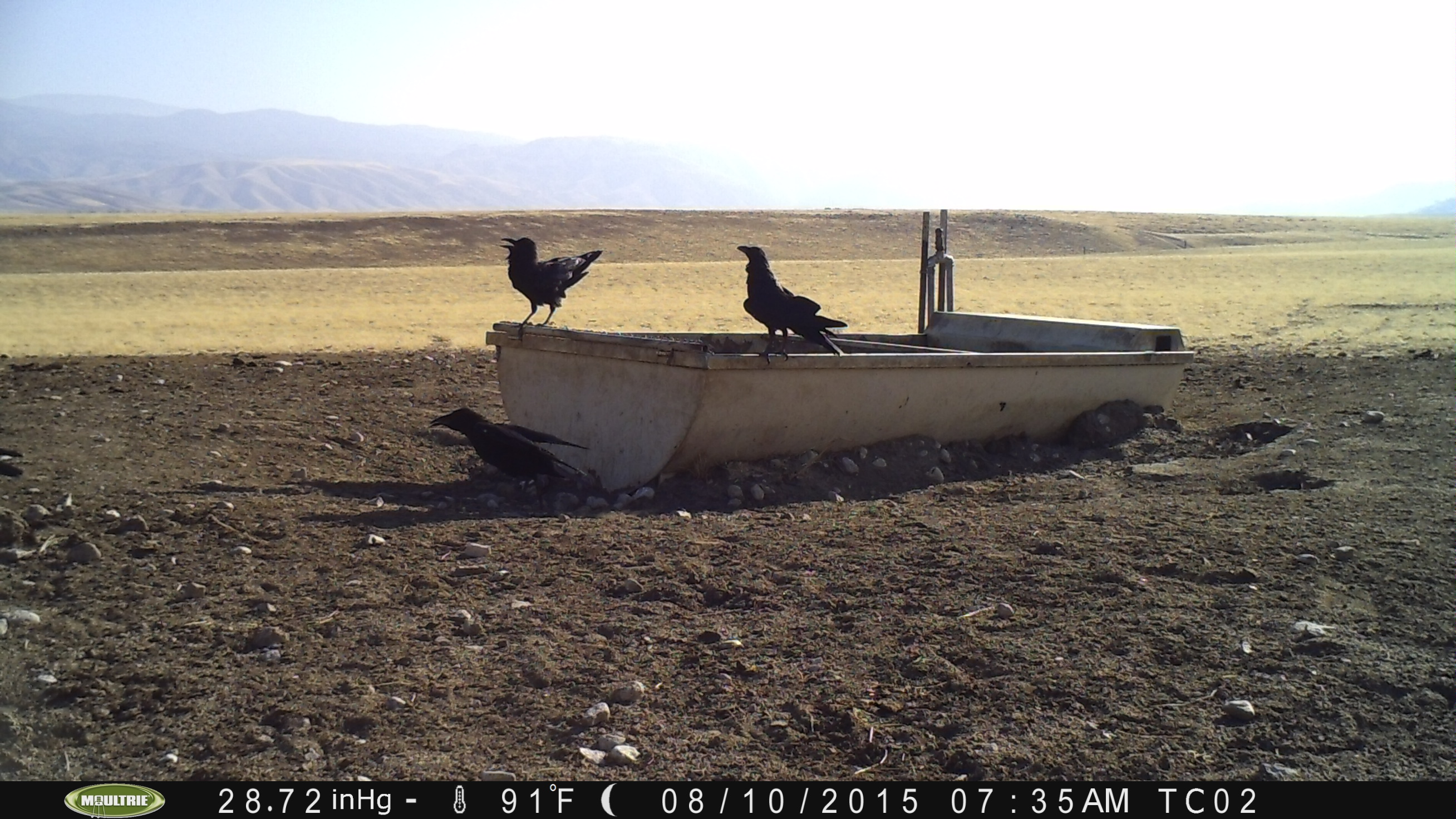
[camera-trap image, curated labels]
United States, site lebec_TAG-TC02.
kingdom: Animalia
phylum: Chordata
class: Aves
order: Passeriformes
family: Corvidae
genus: Corvus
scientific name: Corvus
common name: crows and ravens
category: unidentified corvus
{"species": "unidentified corvus (crows and ravens) (Corvus)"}